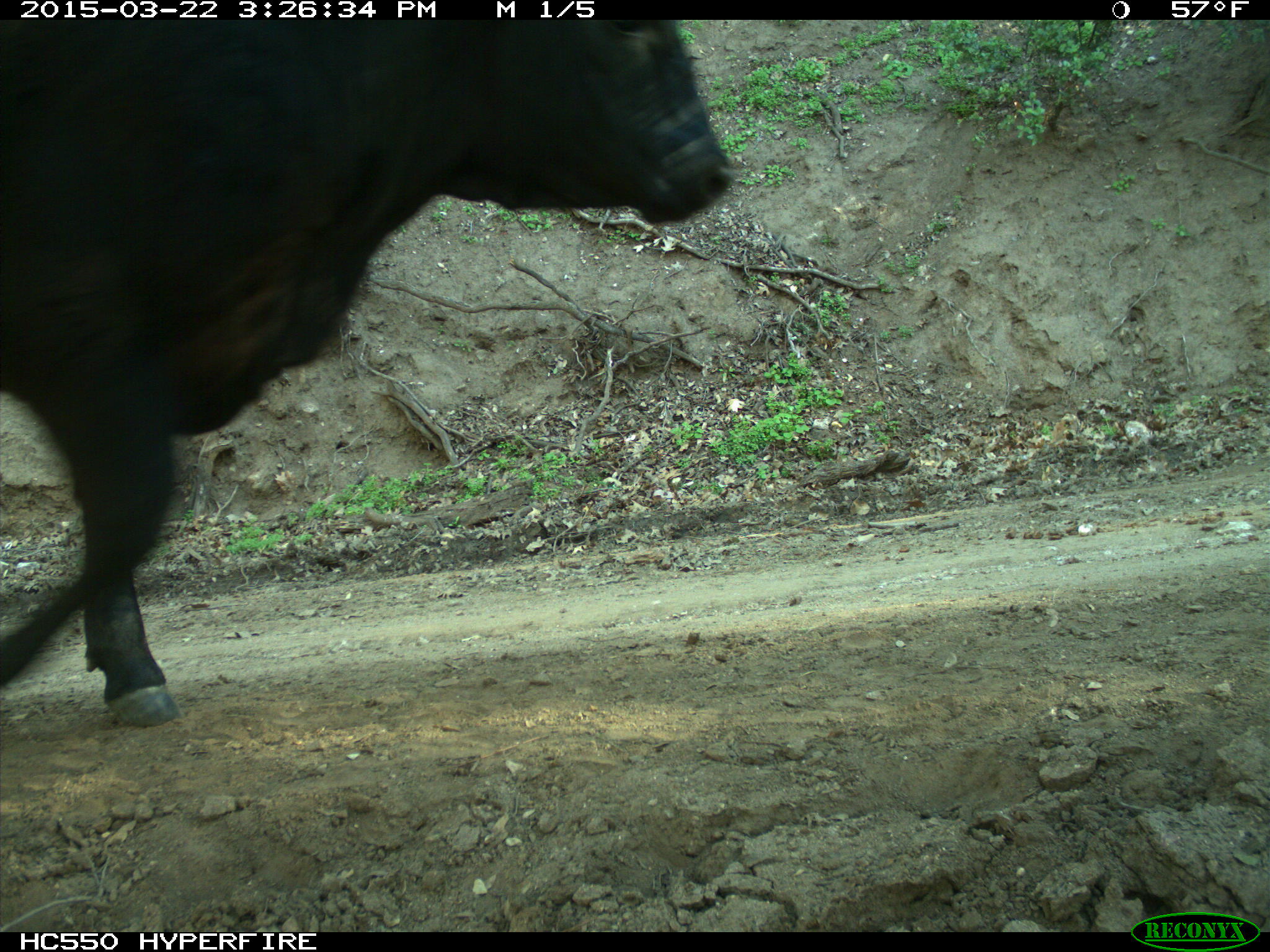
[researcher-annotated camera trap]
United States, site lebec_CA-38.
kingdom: Animalia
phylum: Chordata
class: Mammalia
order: Artiodactyla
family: Bovidae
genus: Bos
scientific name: Bos taurus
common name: domestic cow